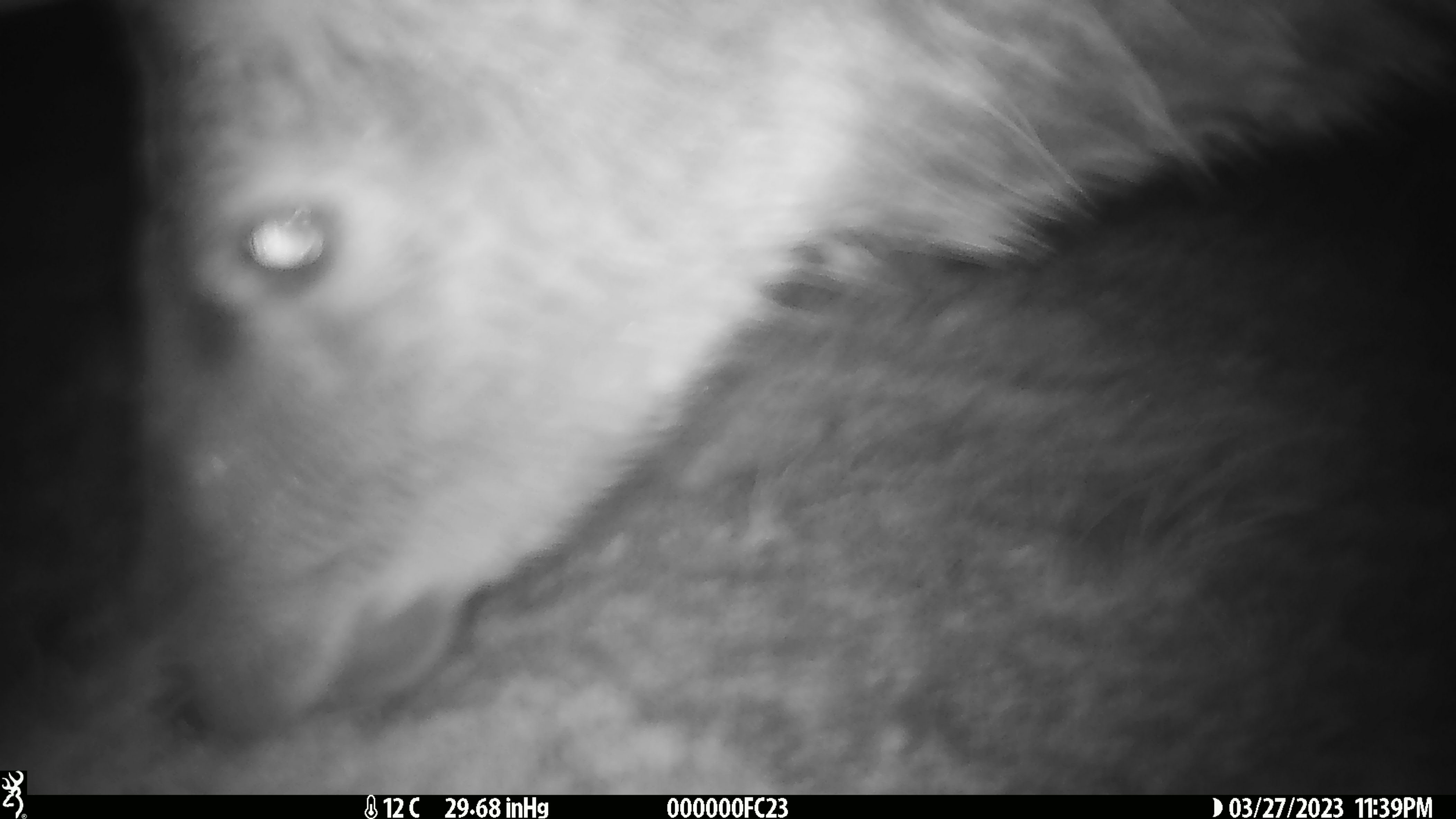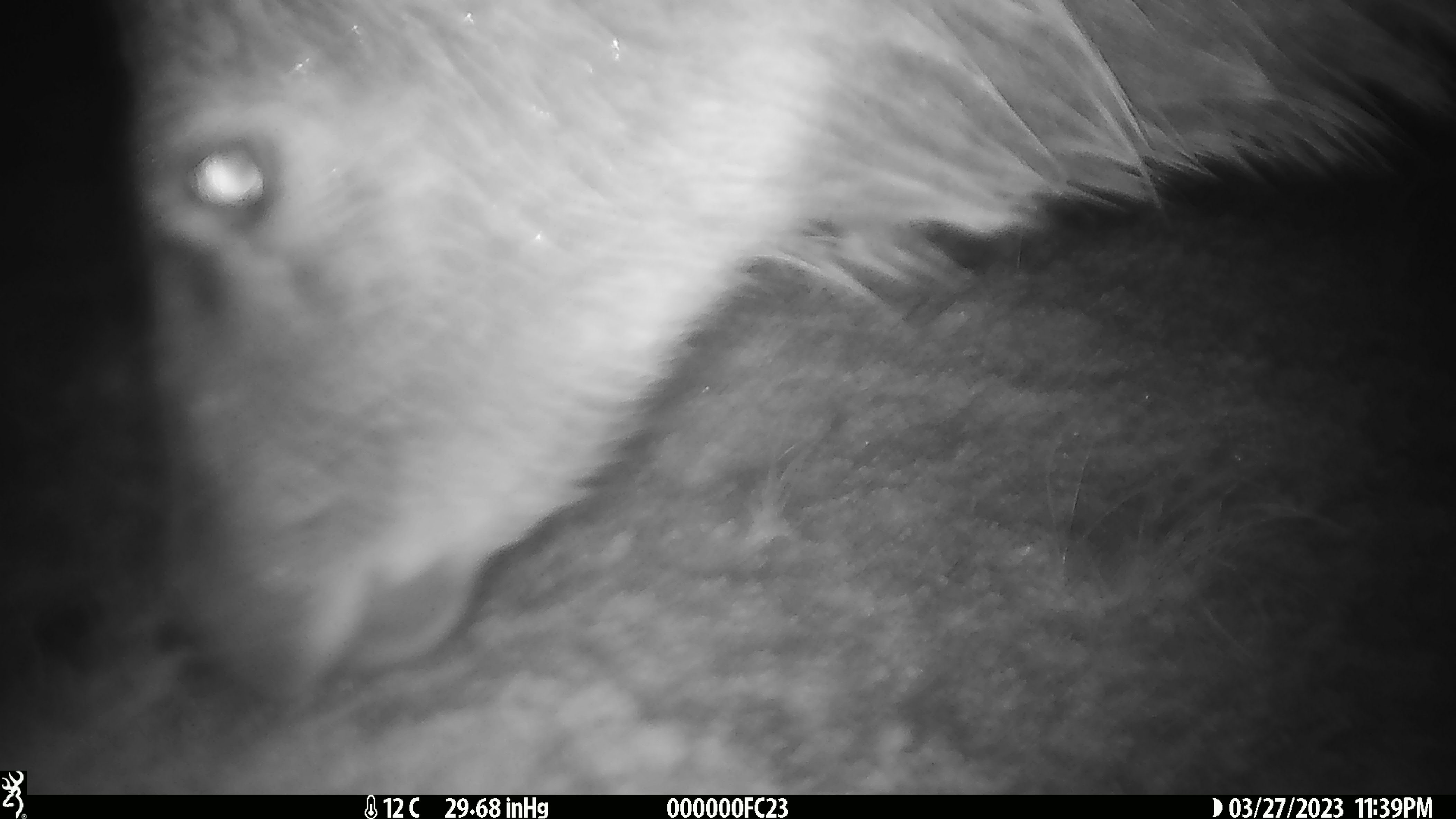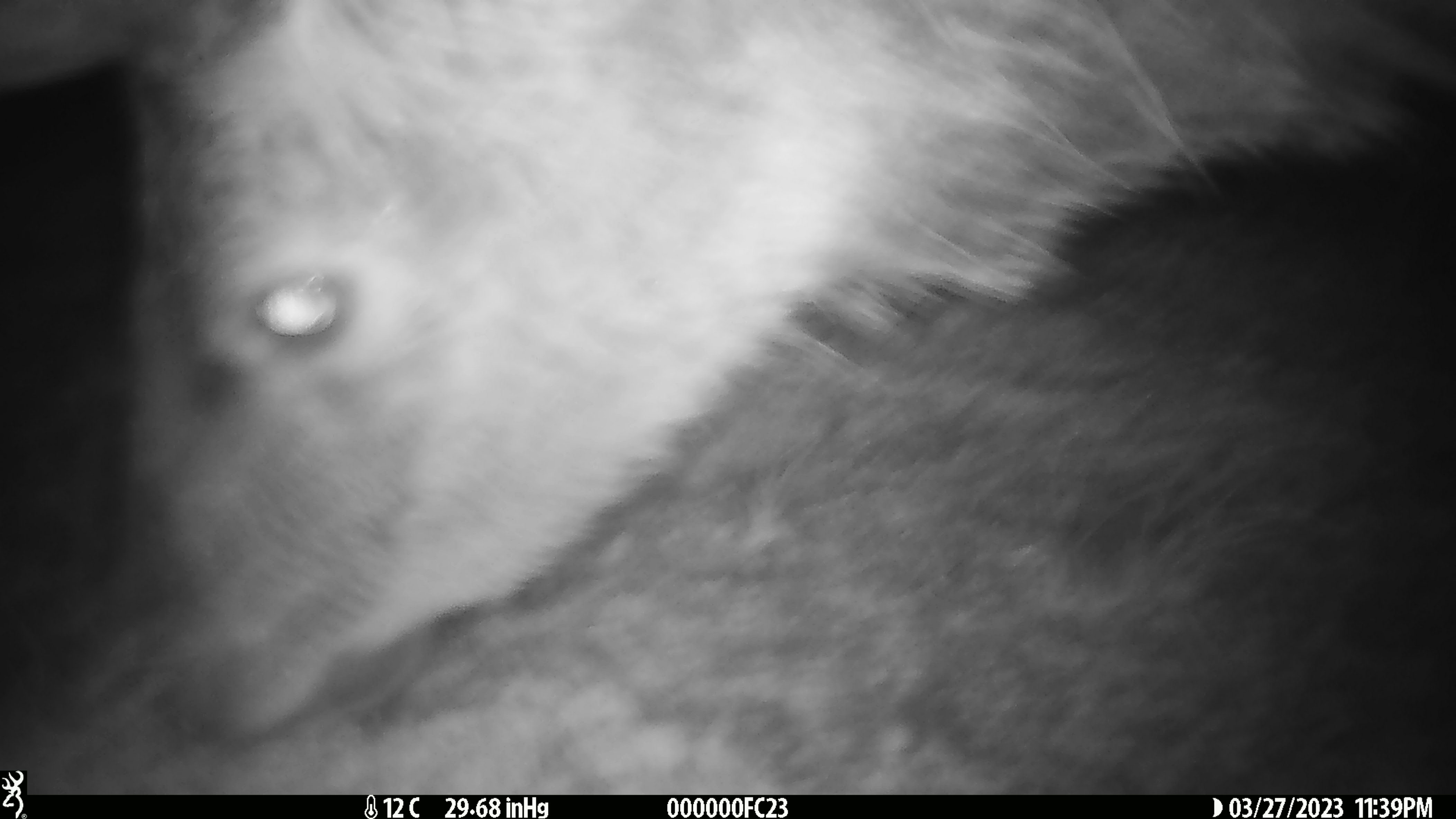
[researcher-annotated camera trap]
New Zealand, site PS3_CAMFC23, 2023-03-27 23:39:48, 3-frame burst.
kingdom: Animalia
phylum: Chordata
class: Mammalia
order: Artiodactyla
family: Cervidae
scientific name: Cervidae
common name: deer